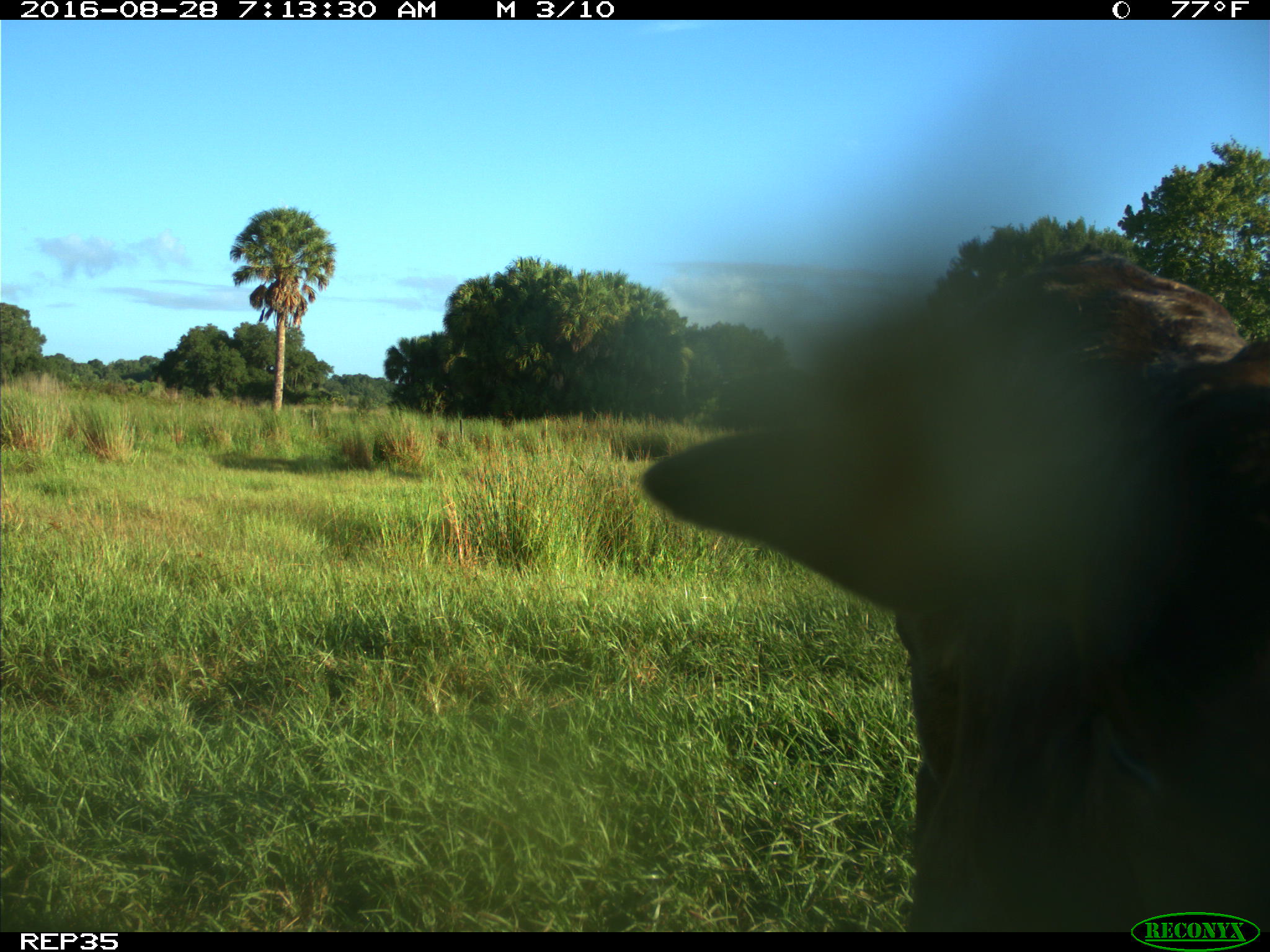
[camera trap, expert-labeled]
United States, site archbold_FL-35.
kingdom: Animalia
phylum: Chordata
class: Mammalia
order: Artiodactyla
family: Bovidae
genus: Bos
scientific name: Bos taurus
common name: domestic cow